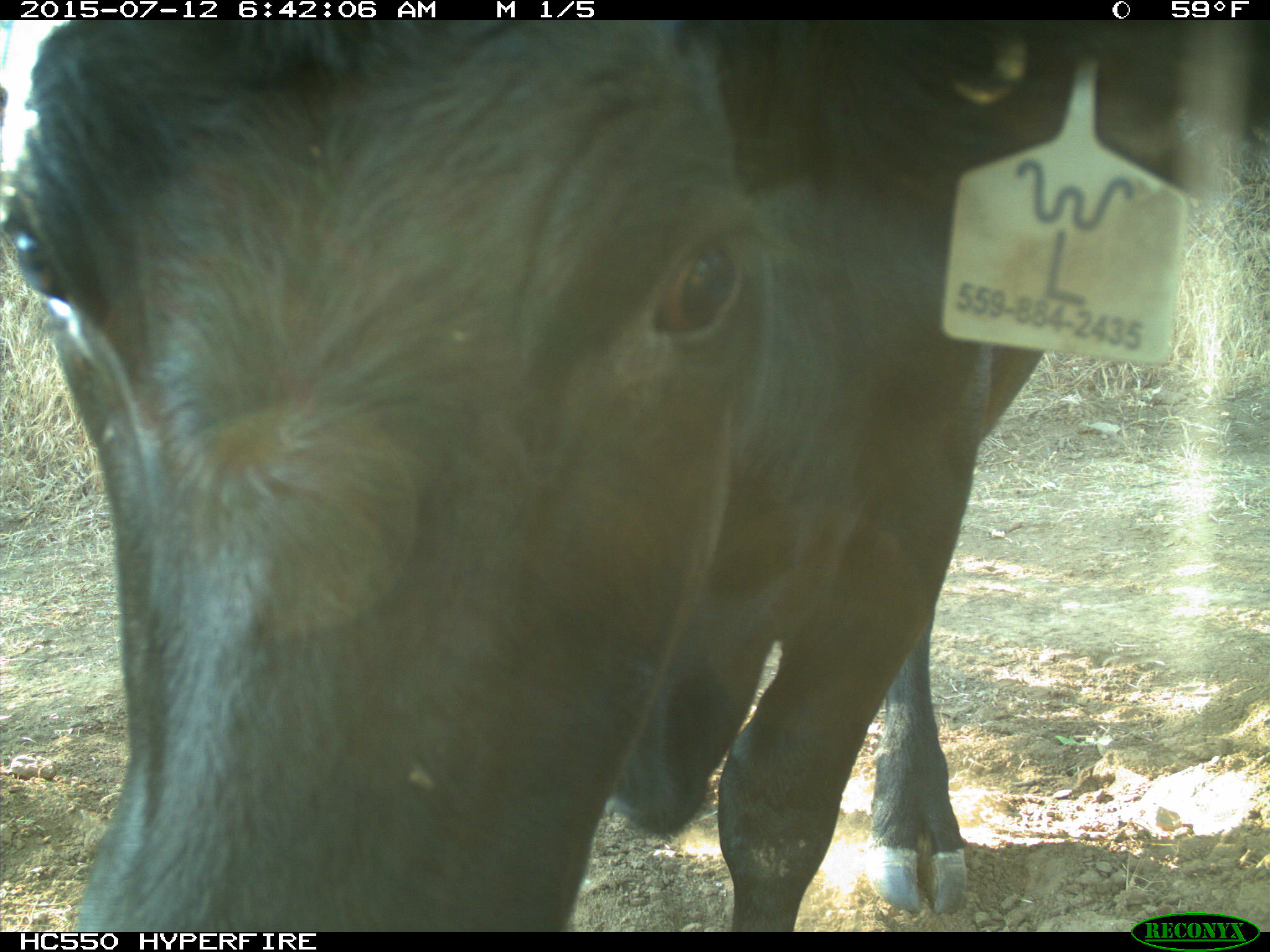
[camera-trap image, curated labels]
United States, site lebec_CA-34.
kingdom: Animalia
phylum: Chordata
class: Mammalia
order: Artiodactyla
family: Bovidae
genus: Bos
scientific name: Bos taurus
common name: domestic cow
Bos taurus (domestic cow).